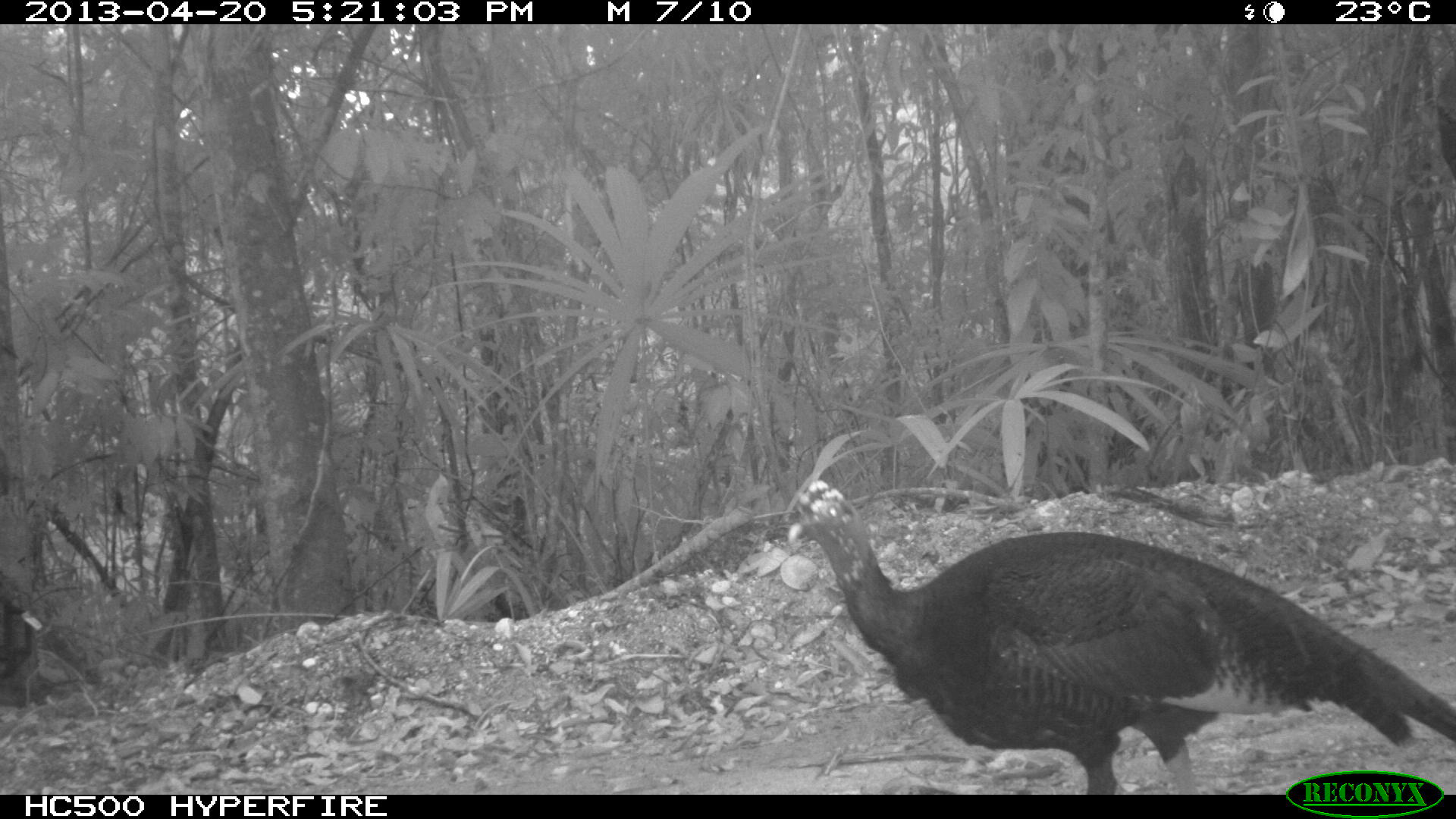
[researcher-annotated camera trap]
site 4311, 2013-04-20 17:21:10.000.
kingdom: Animalia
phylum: Chordata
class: Aves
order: Galliformes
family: Phasianidae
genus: Meleagris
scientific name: Meleagris ocellata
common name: ocellated turkey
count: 1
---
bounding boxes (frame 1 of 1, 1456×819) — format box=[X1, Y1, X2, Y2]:
meleagris ocellata: box=[780, 472, 1456, 795]